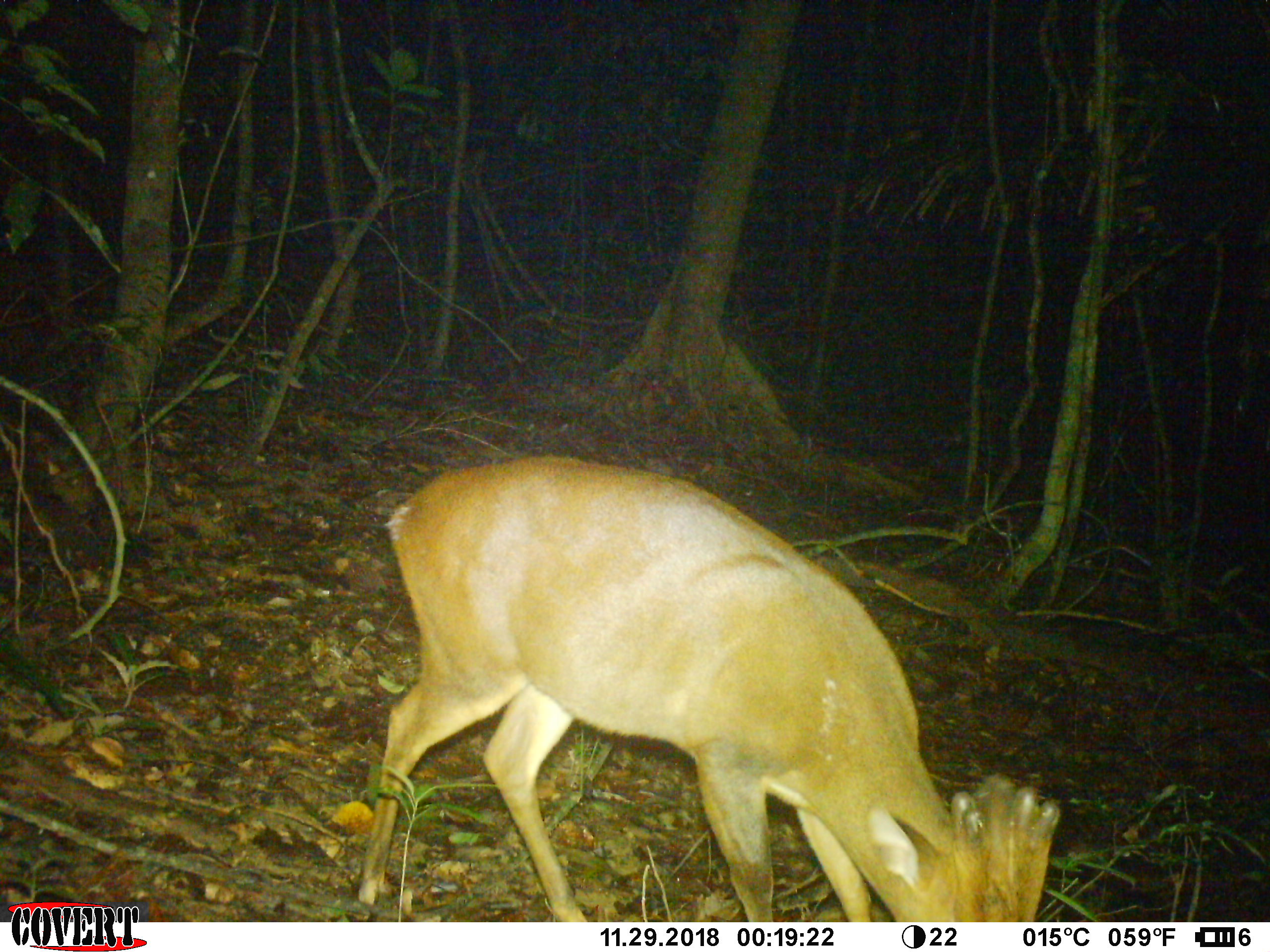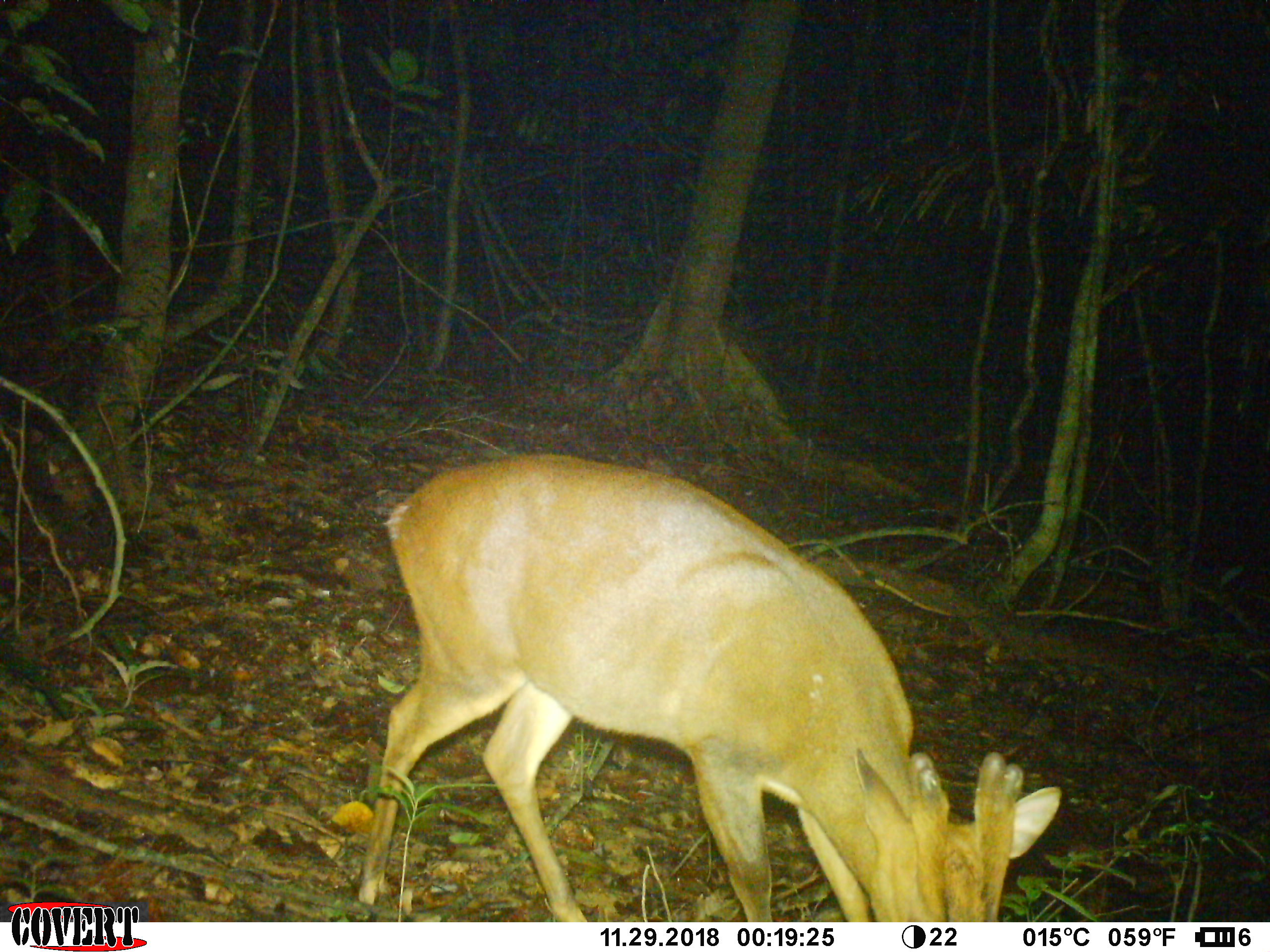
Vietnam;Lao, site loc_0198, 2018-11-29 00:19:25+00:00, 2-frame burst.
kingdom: Animalia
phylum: Chordata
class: Mammalia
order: Artiodactyla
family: Cervidae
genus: Muntiacus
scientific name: Muntiacus vuquangensis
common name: large-antlered muntjac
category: large antlered muntjac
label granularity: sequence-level